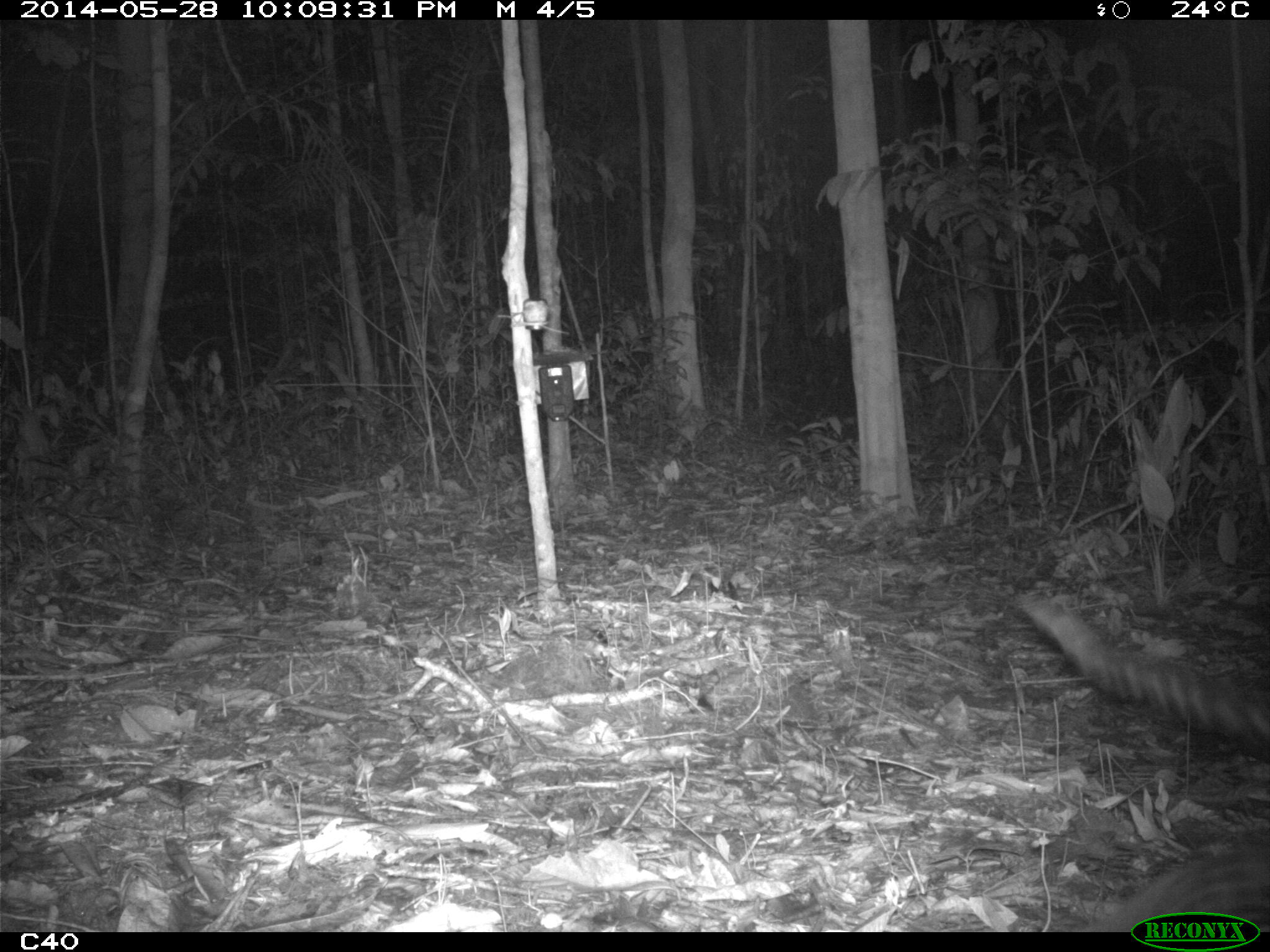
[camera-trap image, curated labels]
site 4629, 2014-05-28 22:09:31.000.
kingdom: Animalia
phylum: Chordata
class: Mammalia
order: Carnivora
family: Felidae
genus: Leopardus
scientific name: Leopardus pardalis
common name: ocelot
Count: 1.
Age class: adult.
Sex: male.